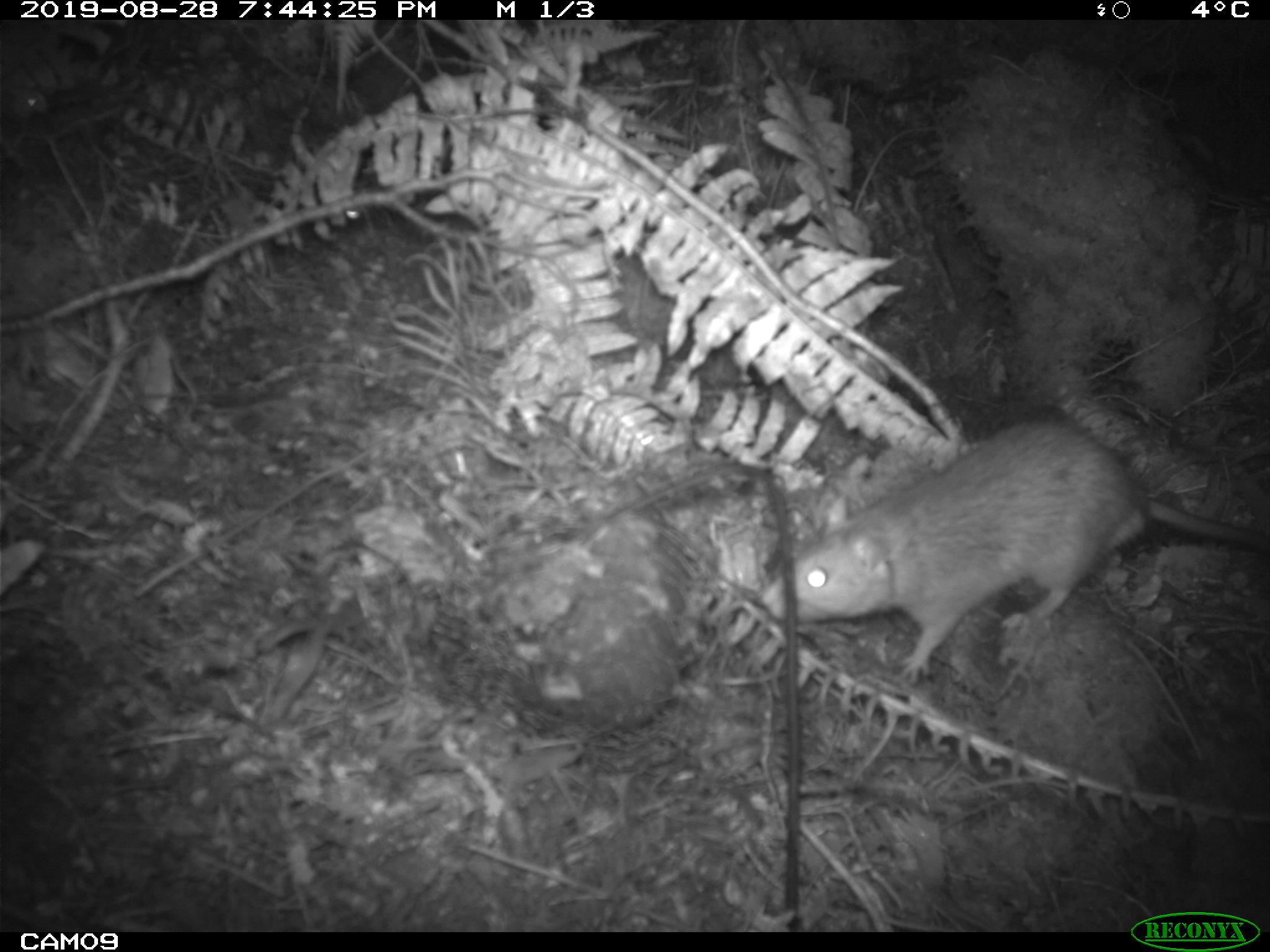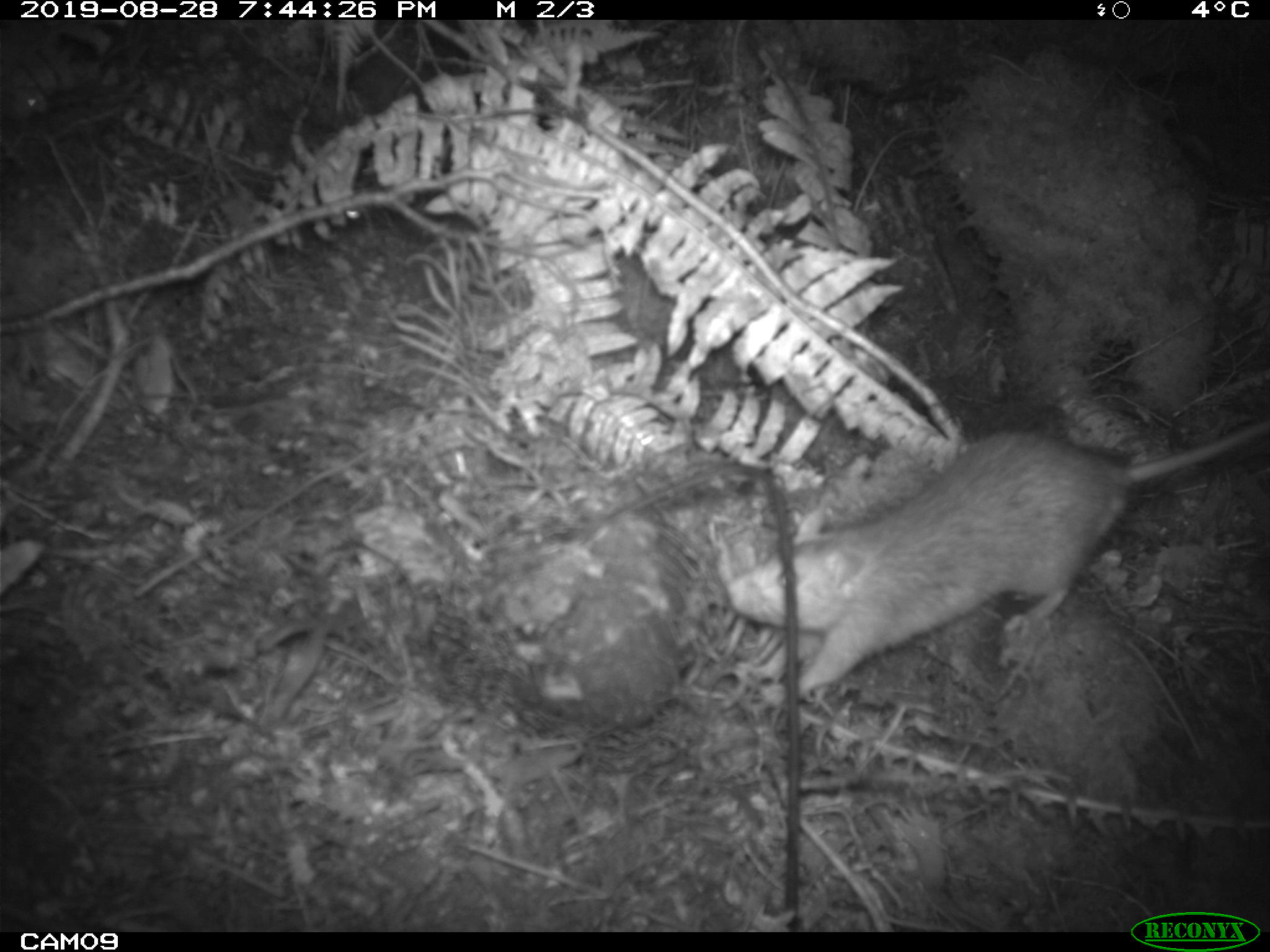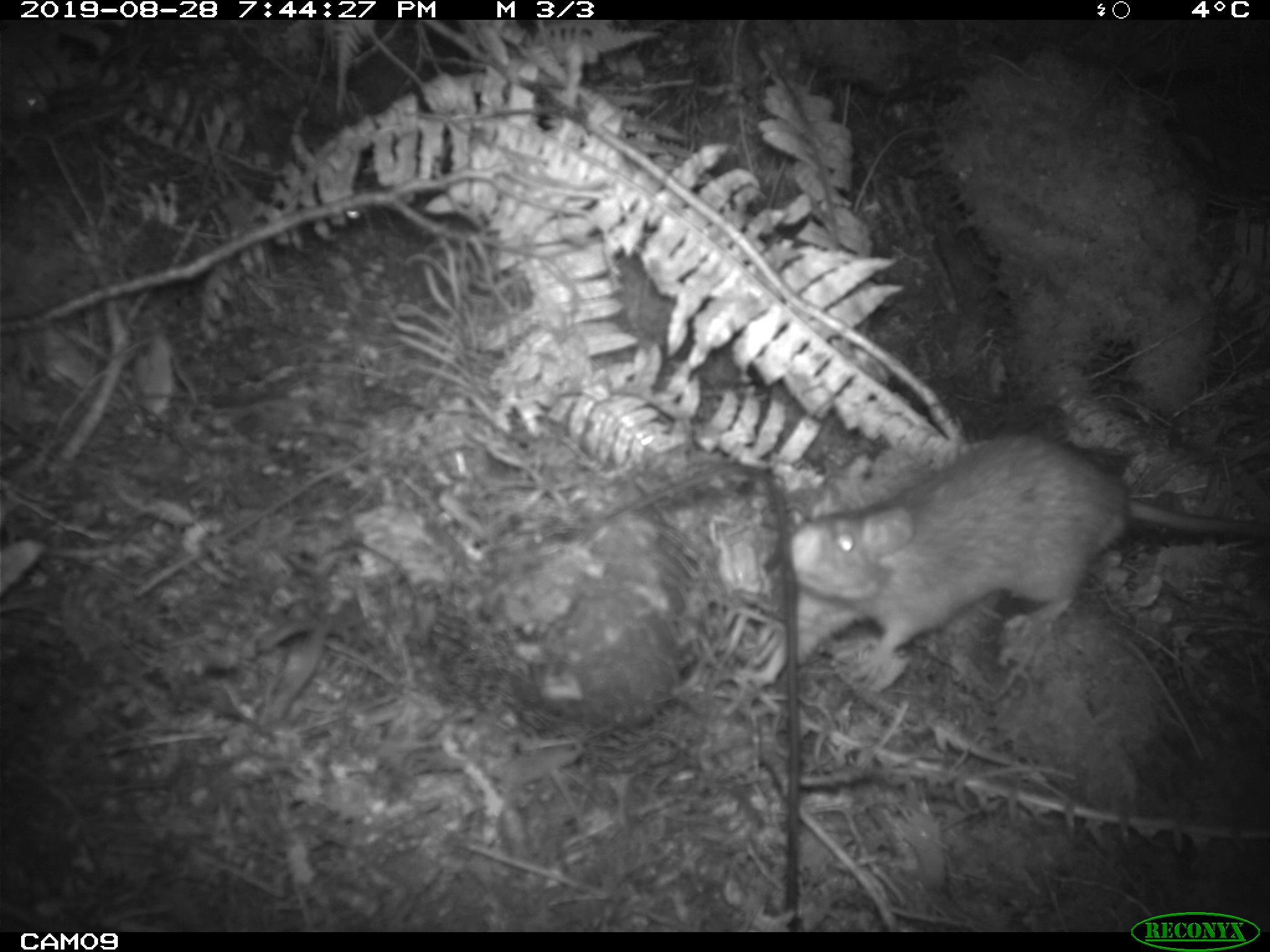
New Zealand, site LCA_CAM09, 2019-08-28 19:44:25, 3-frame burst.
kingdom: Animalia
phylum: Chordata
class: Mammalia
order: Rodentia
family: Muridae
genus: Rattus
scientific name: Rattus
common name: rat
Rat (Rattus).